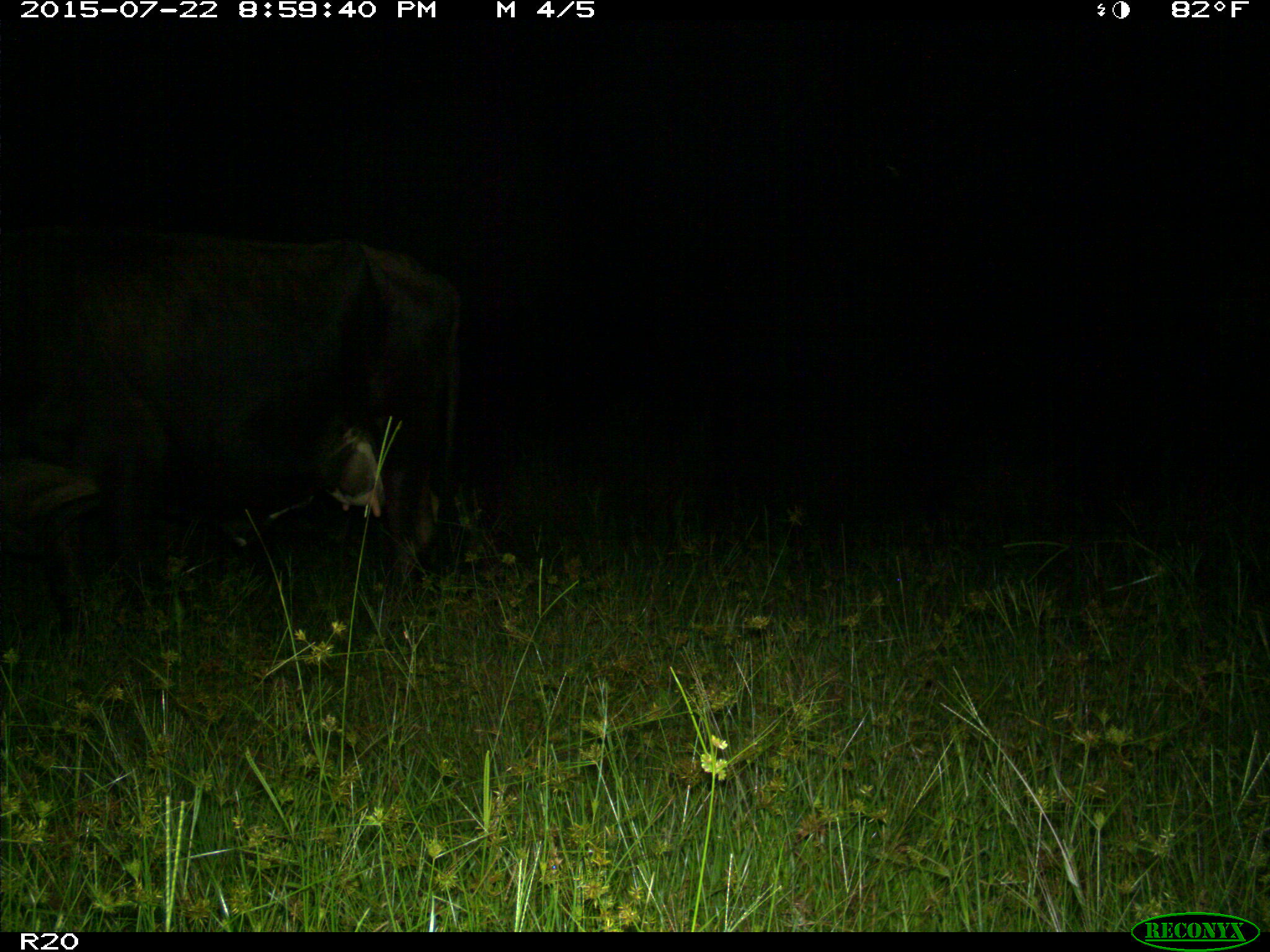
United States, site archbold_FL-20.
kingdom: Animalia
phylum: Chordata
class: Mammalia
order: Artiodactyla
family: Bovidae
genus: Bos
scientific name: Bos taurus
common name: domestic cow